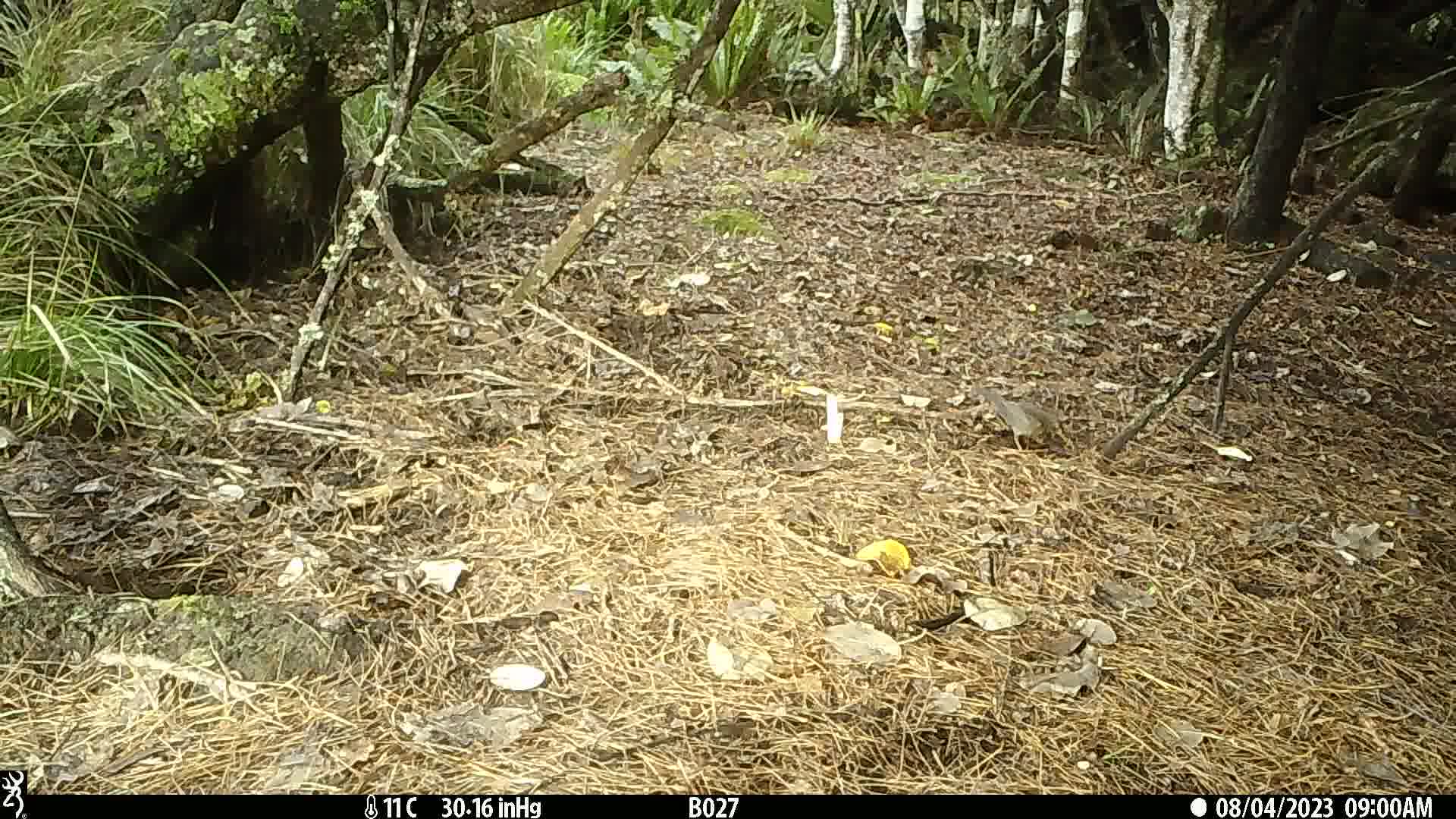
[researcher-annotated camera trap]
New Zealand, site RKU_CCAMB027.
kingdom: Animalia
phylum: Chordata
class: Aves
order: Passeriformes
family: Turdidae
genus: Turdus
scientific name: Turdus merula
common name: eurasian blackbird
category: blackbird